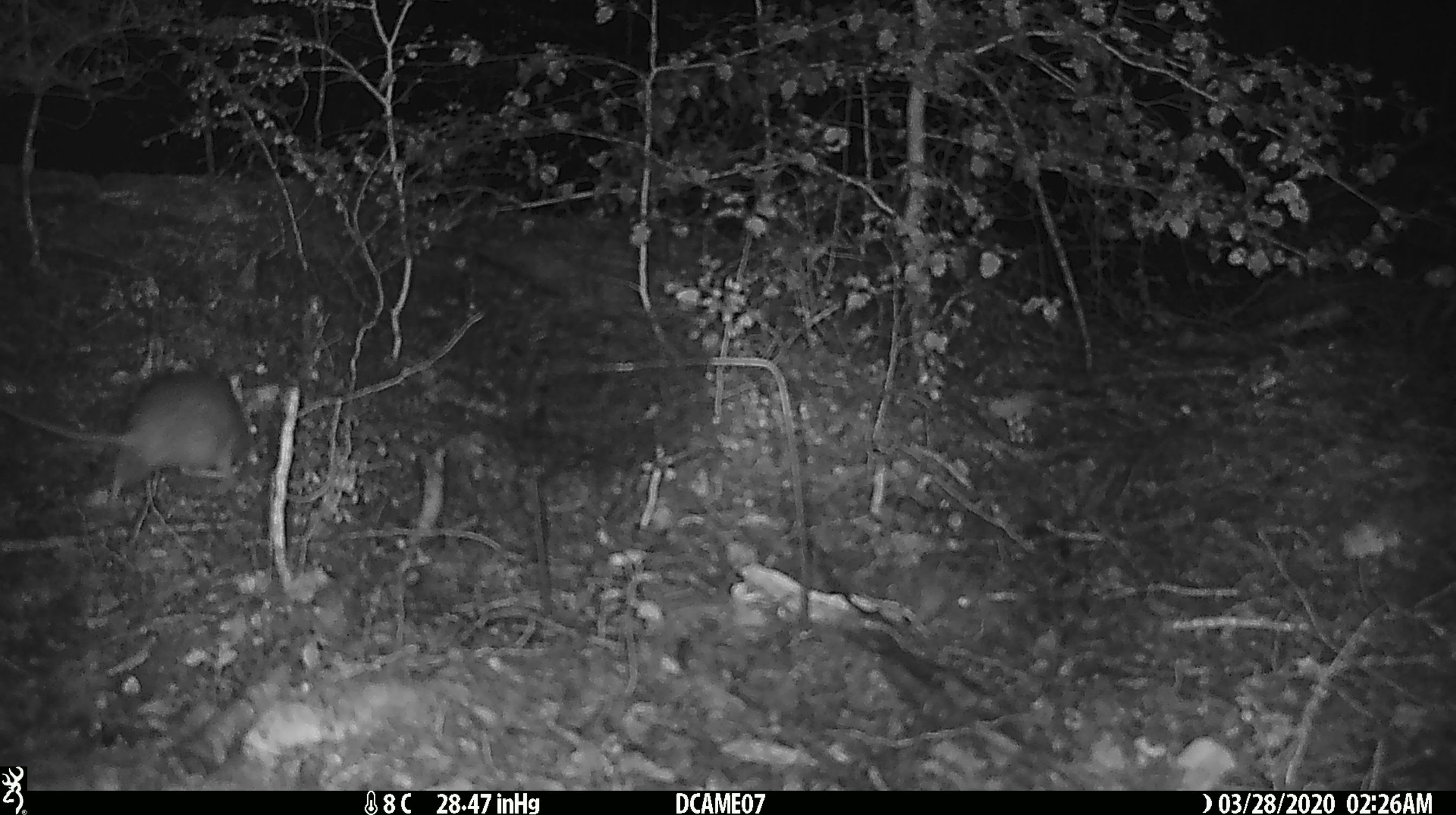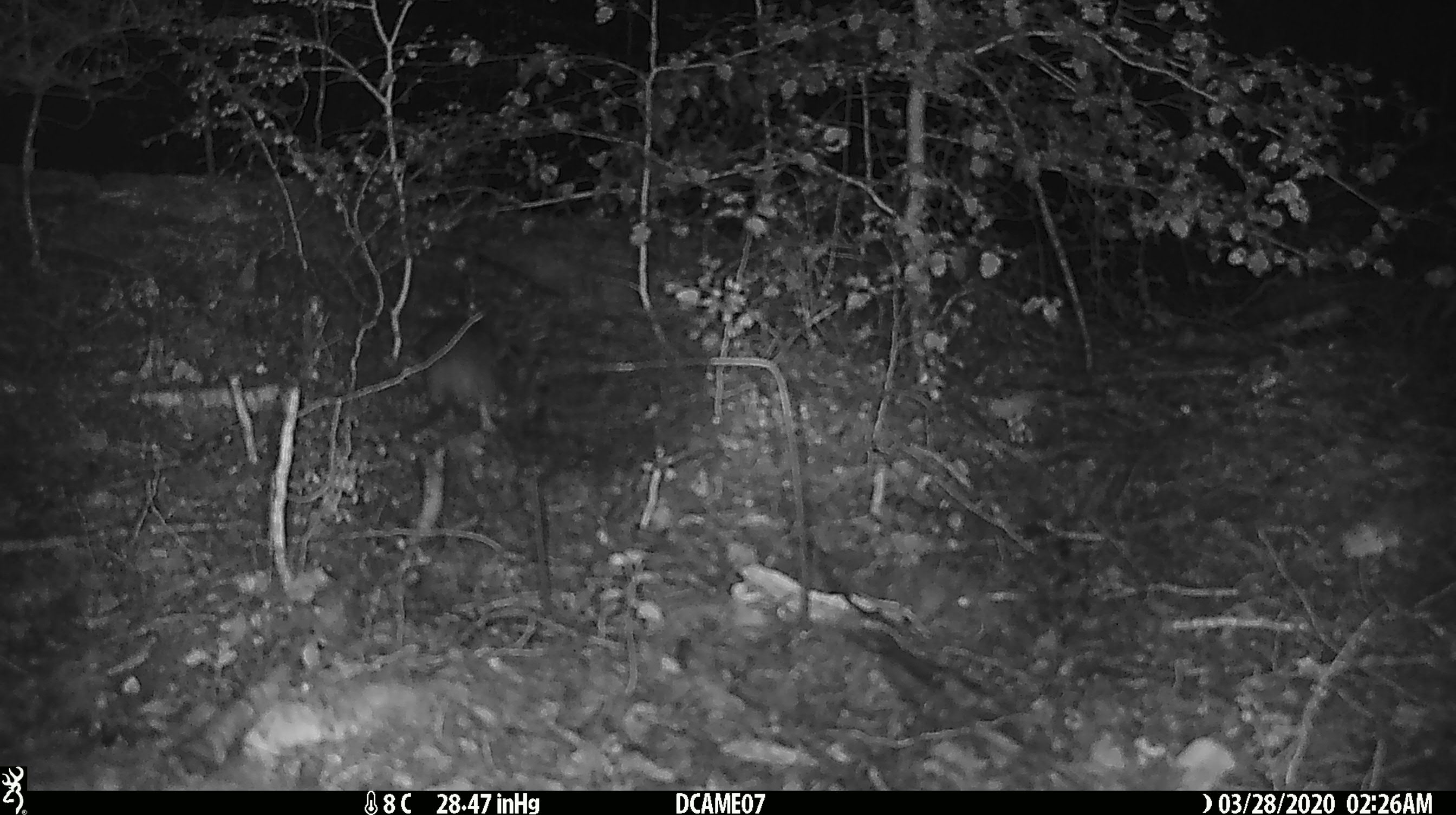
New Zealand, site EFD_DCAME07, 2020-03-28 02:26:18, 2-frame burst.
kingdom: Animalia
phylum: Chordata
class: Mammalia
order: Rodentia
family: Muridae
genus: Rattus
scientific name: Rattus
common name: rat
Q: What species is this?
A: Rat (Rattus).